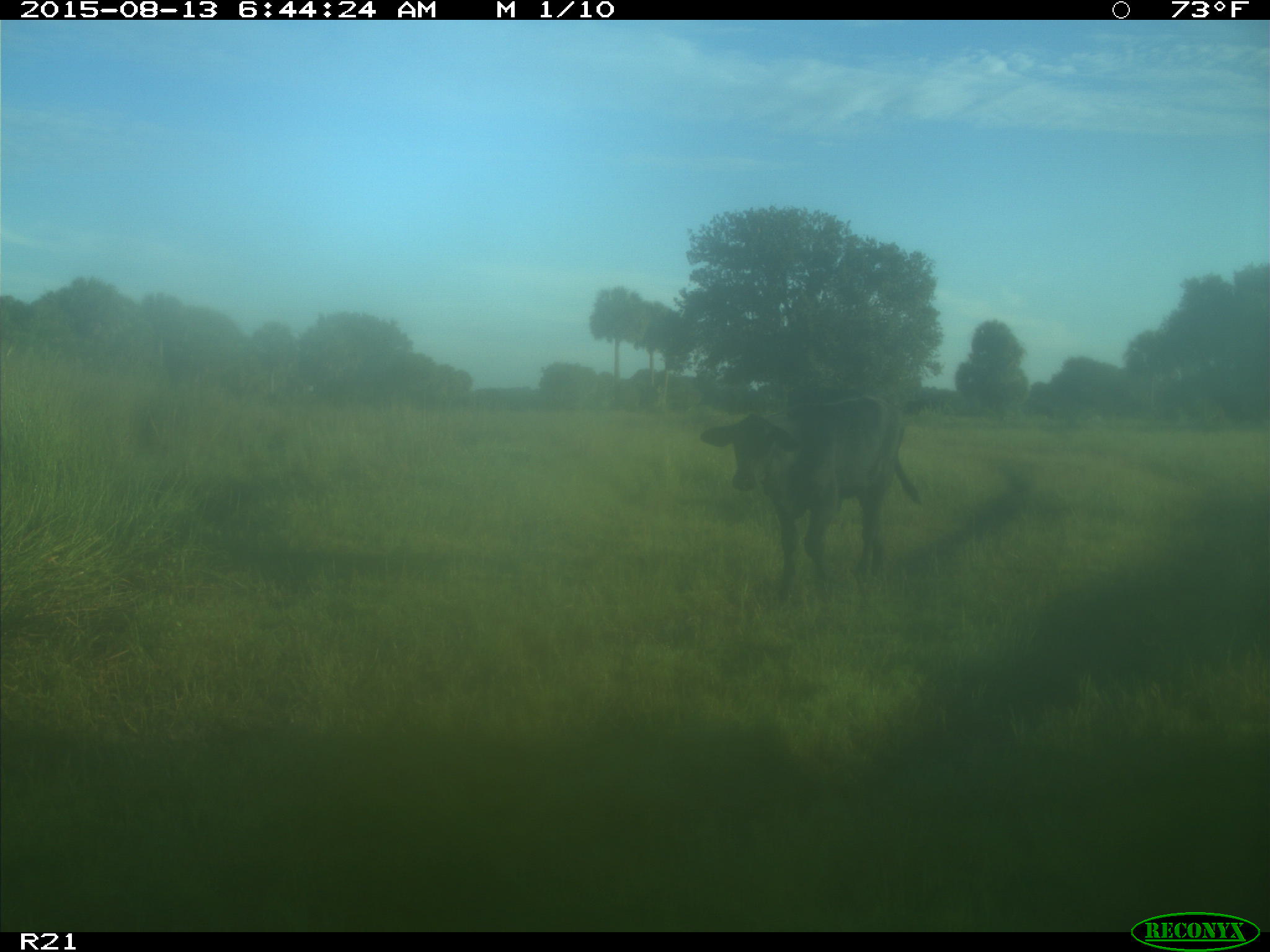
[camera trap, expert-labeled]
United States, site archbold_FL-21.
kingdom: Animalia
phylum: Chordata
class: Mammalia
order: Artiodactyla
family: Bovidae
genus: Bos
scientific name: Bos taurus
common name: domestic cow